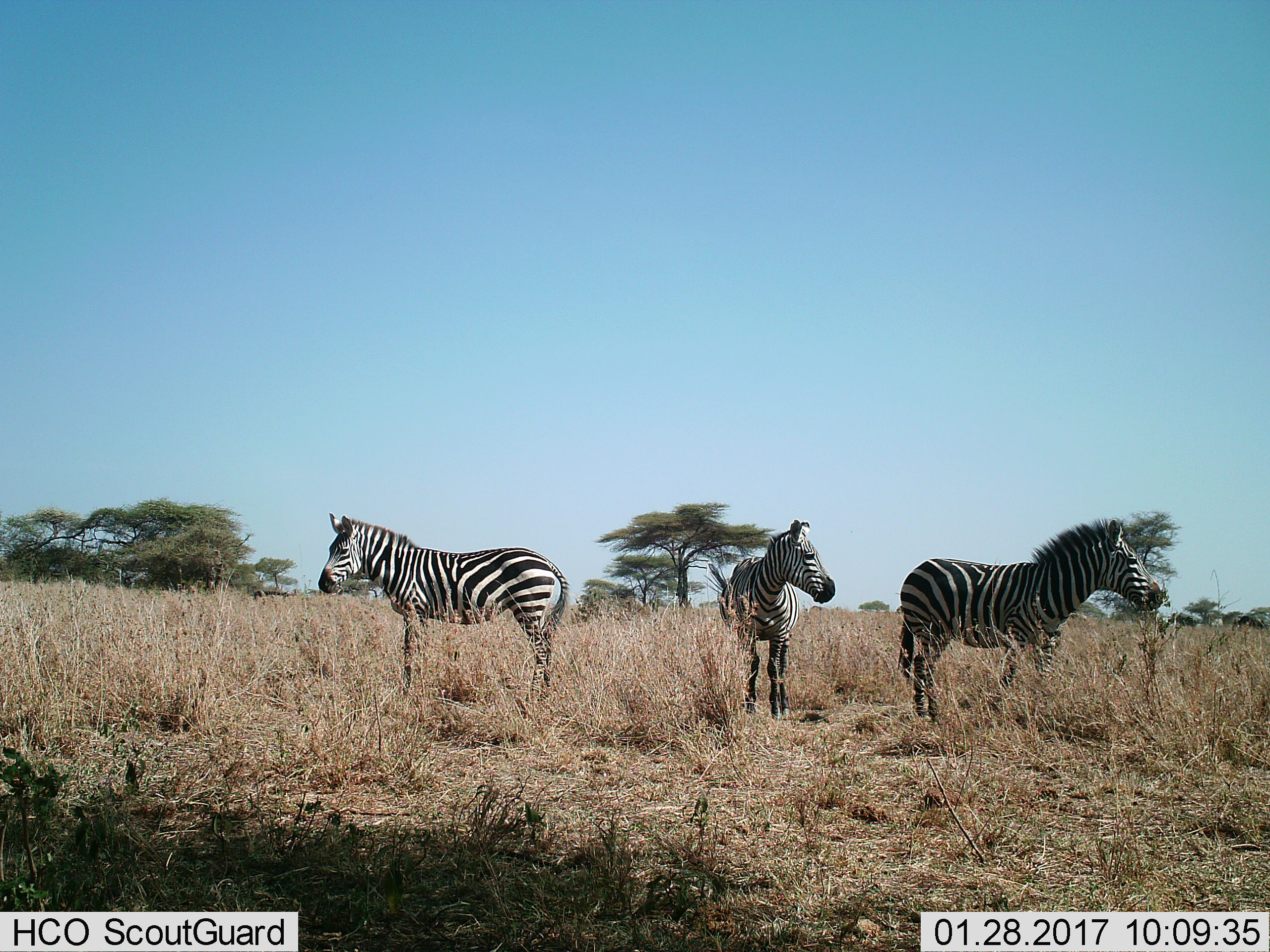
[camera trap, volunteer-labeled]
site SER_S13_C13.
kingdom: Animalia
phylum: Chordata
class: Mammalia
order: Perissodactyla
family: Equidae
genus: Equus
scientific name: Equus quagga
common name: plains zebra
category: zebraplains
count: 3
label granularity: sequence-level